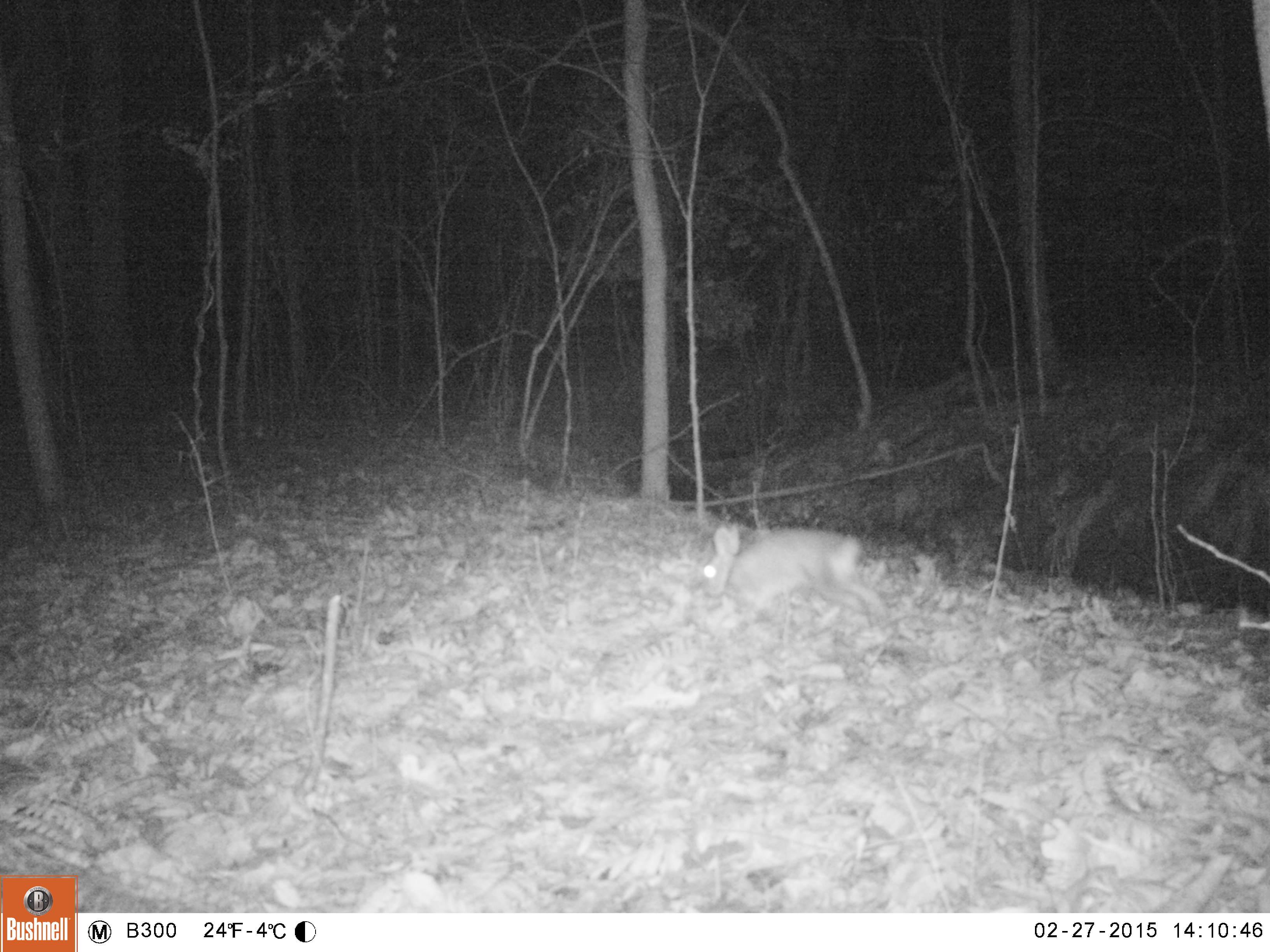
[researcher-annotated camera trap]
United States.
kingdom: Animalia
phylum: Chordata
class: Mammalia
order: Lagomorpha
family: Leporidae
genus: Sylvilagus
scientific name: Sylvilagus floridanus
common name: eastern cottontail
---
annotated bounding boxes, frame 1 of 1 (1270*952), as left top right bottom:
Eastern Cottontail: 699 515 895 636